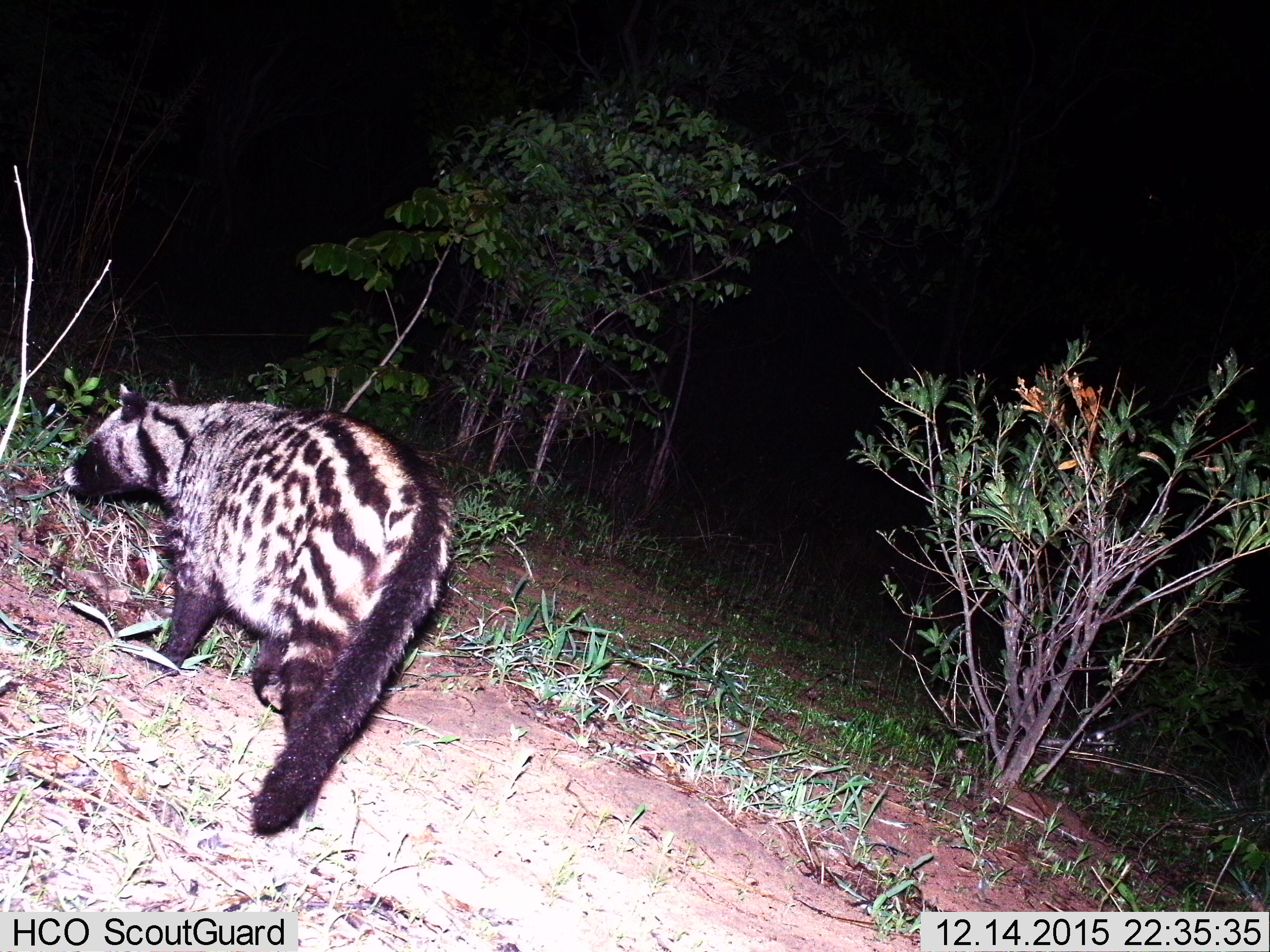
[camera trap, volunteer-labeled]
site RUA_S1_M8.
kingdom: Animalia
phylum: Chordata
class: Mammalia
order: Carnivora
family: Viverridae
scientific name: Viverridae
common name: civet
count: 1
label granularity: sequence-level